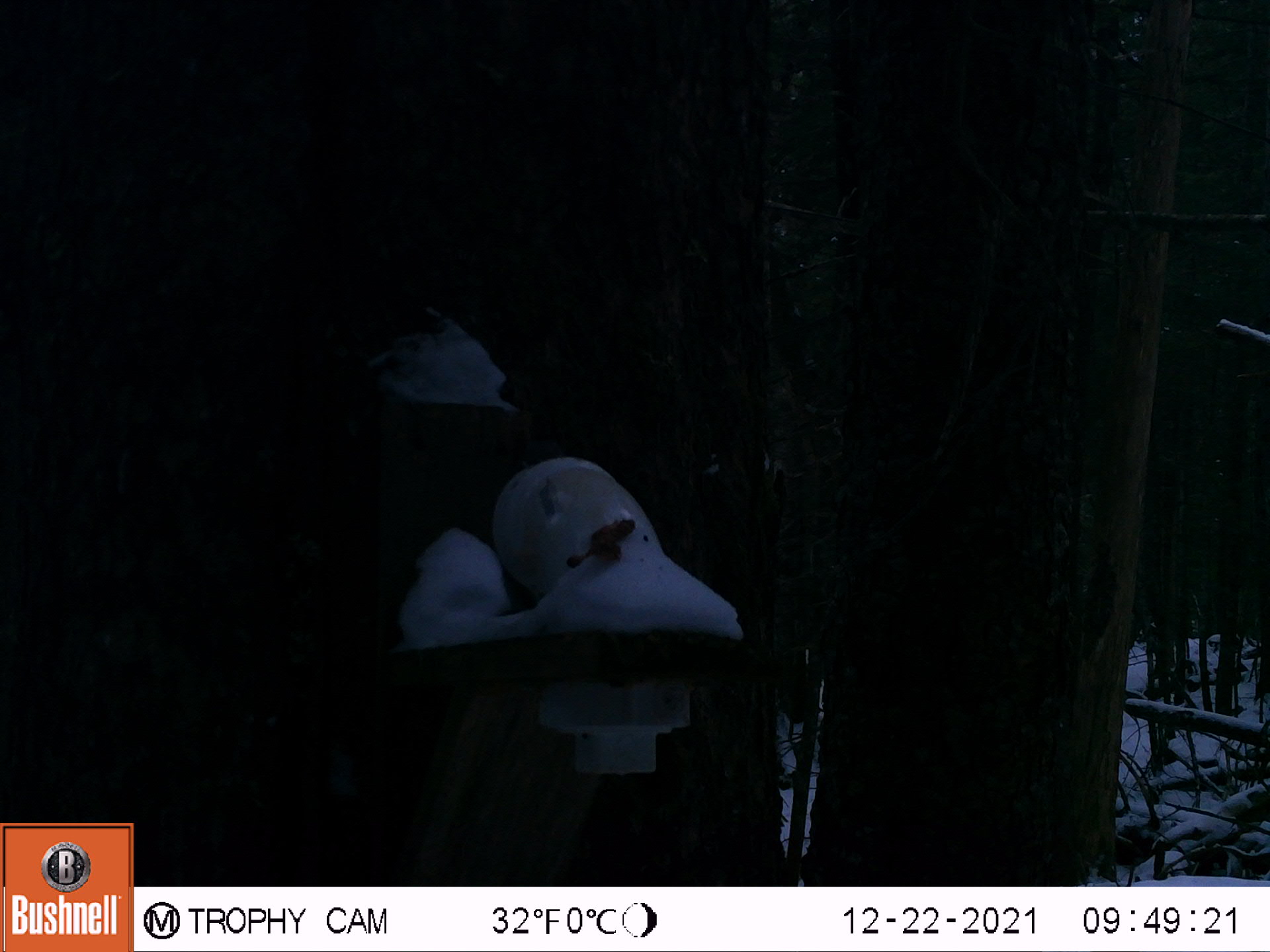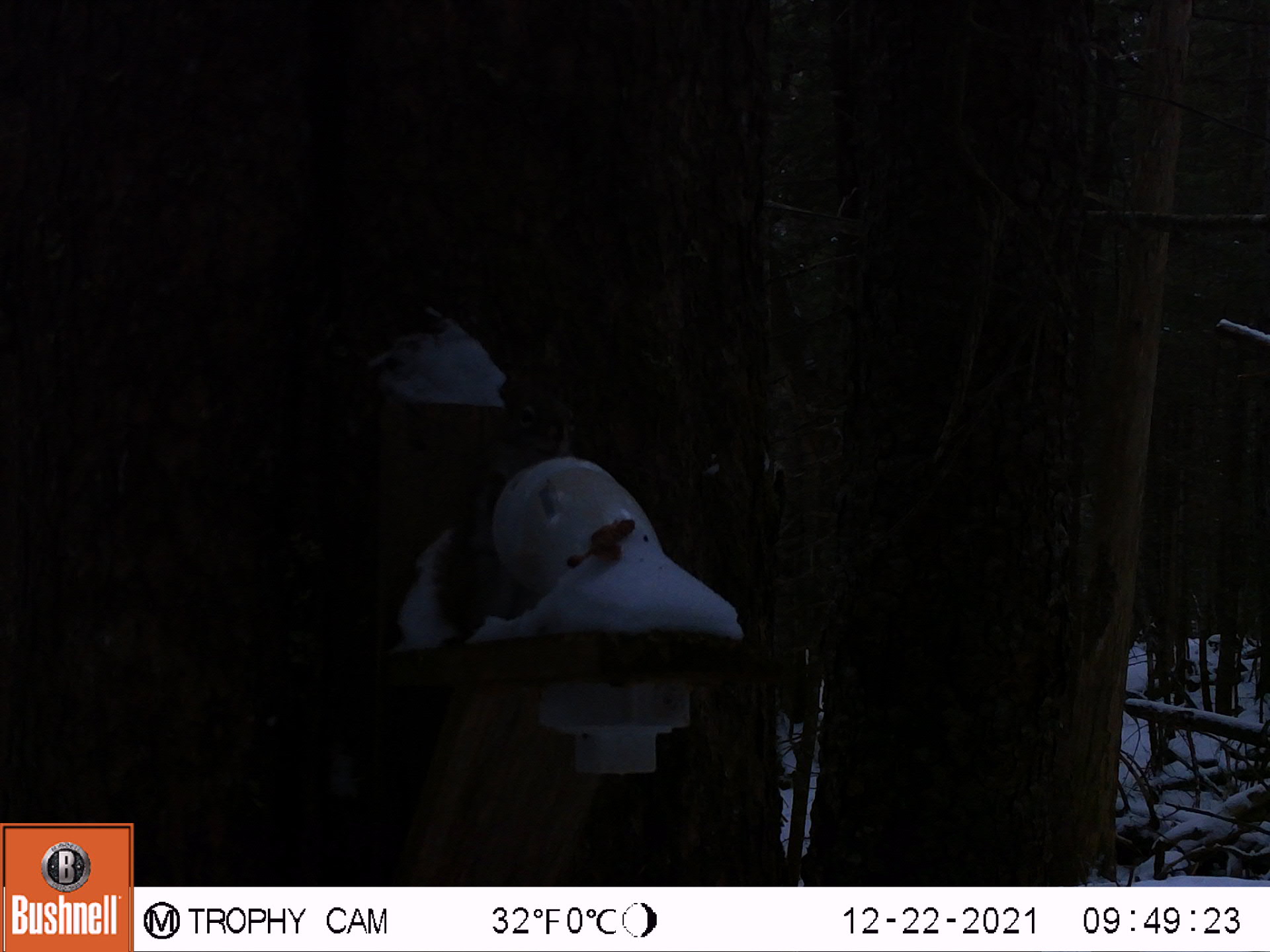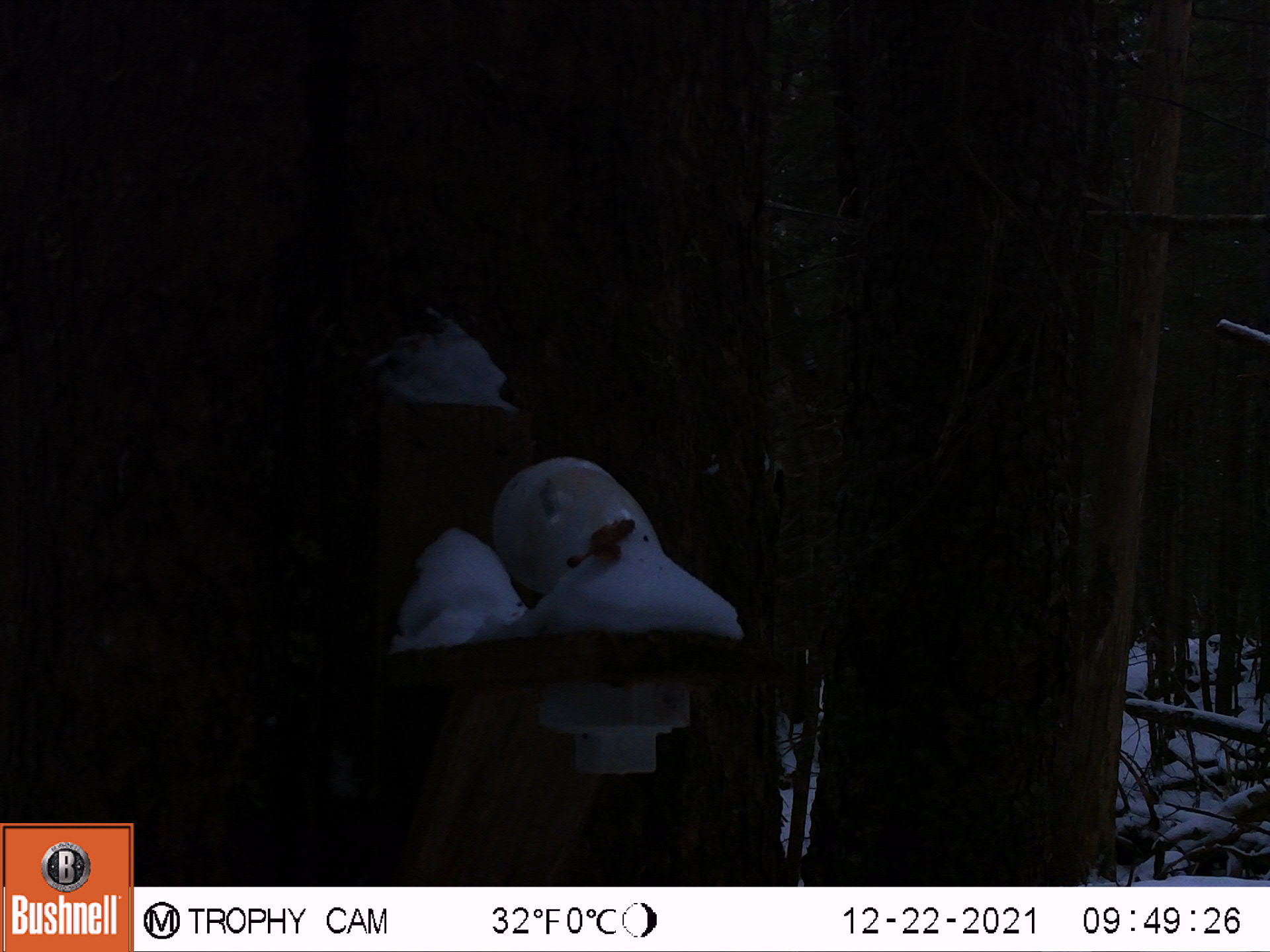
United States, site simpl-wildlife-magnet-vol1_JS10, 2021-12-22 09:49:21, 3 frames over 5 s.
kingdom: Animalia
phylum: Chordata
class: Mammalia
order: Rodentia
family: Sciuridae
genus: Tamiasciurus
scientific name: Tamiasciurus hudsonicus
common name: red squirrel